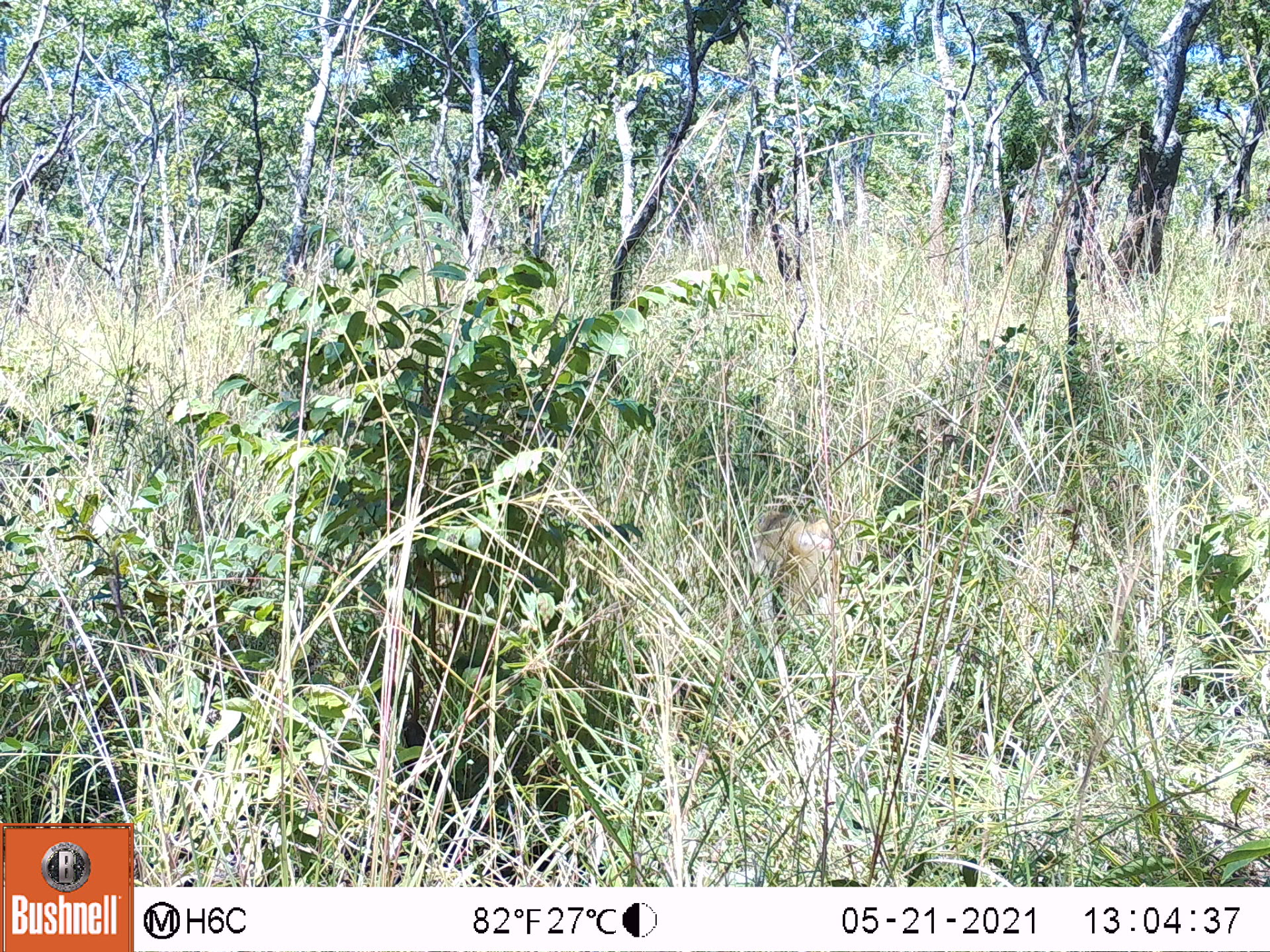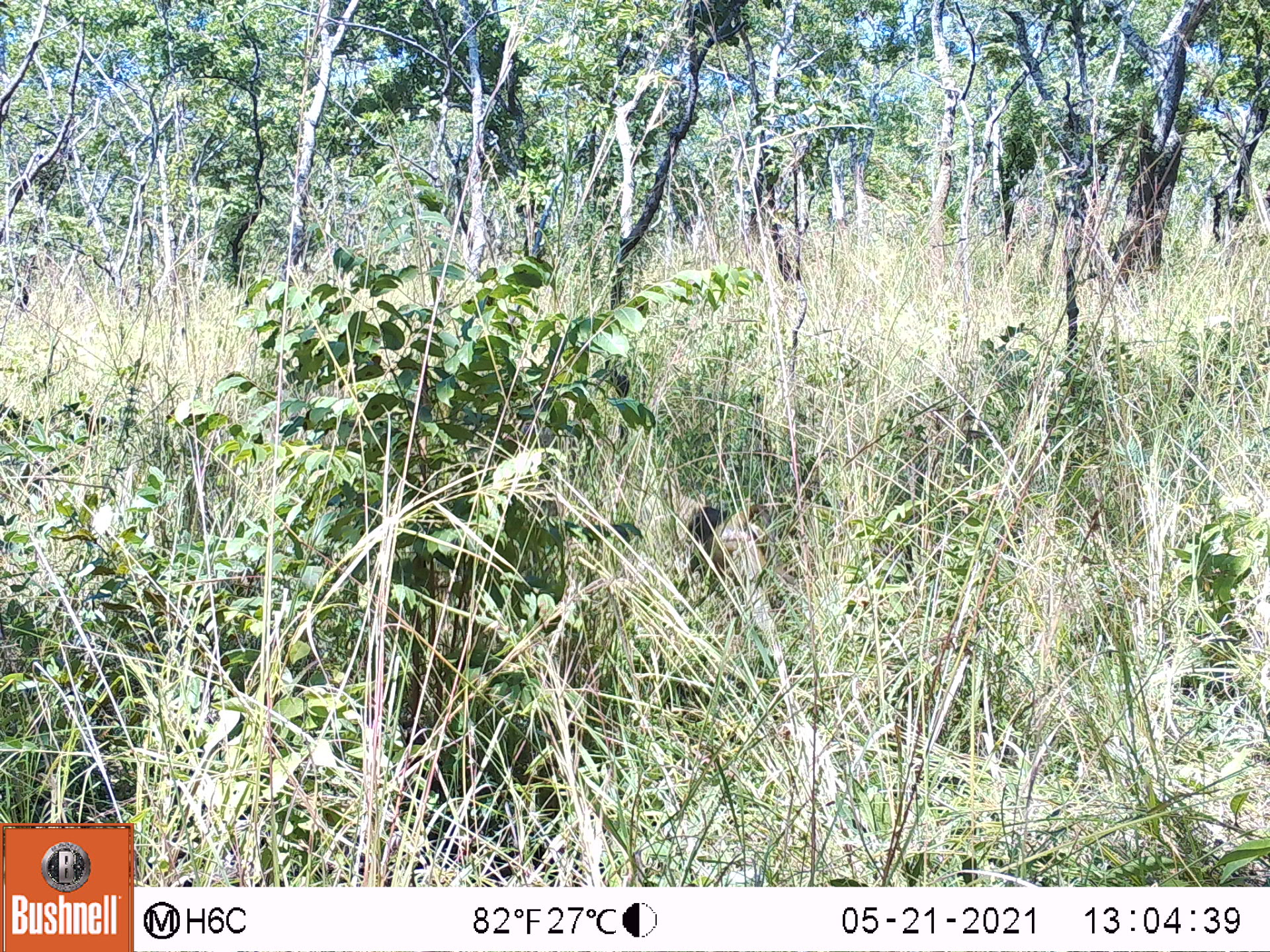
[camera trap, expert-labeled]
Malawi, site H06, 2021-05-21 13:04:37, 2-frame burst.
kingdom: Animalia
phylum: Chordata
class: Mammalia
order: Primates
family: Cercopithecidae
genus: Papio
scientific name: Papio cynocephalus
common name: yellow baboon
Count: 1.